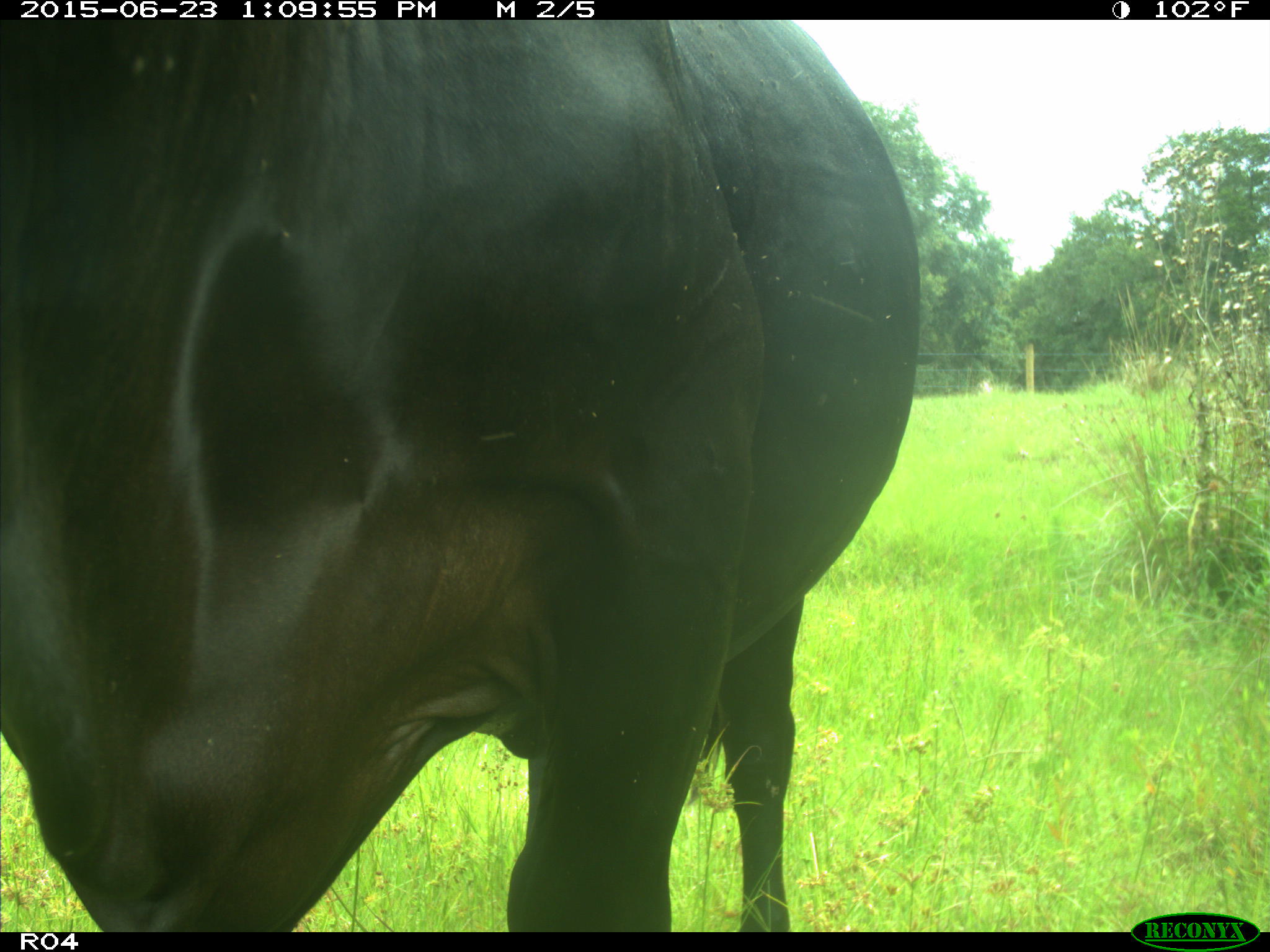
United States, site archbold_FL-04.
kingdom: Animalia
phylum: Chordata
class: Mammalia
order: Artiodactyla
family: Bovidae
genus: Bos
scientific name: Bos taurus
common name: domestic cow